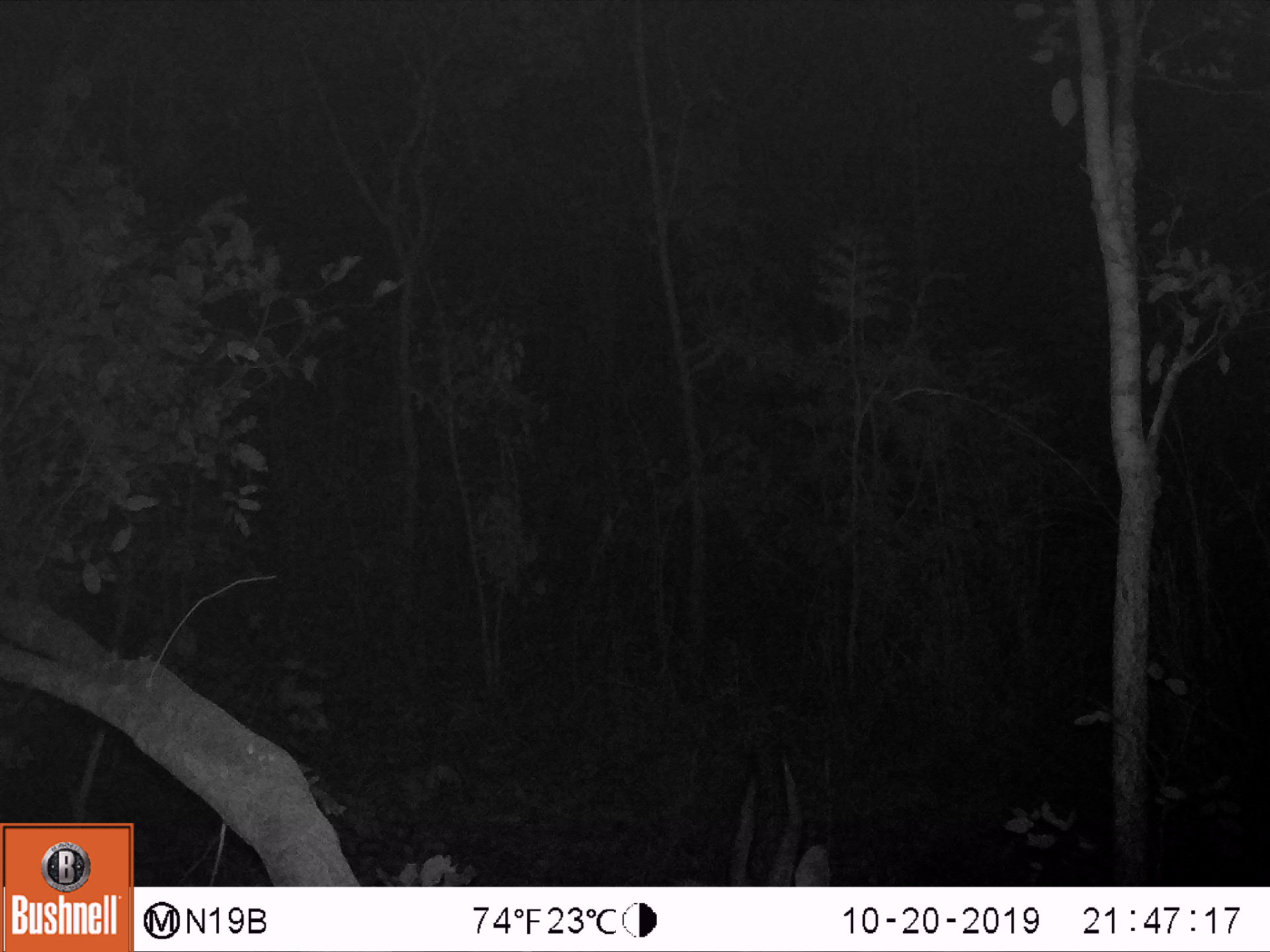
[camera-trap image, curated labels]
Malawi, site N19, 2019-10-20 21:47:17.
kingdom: Animalia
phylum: Chordata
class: Mammalia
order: Artiodactyla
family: Bovidae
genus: Tragelaphus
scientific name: Tragelaphus sylvaticus sylvaticus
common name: cape bushbuck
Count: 1.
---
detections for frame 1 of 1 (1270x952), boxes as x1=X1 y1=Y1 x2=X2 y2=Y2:
cape bushbuck: x1=707 y1=749 x2=840 y2=885